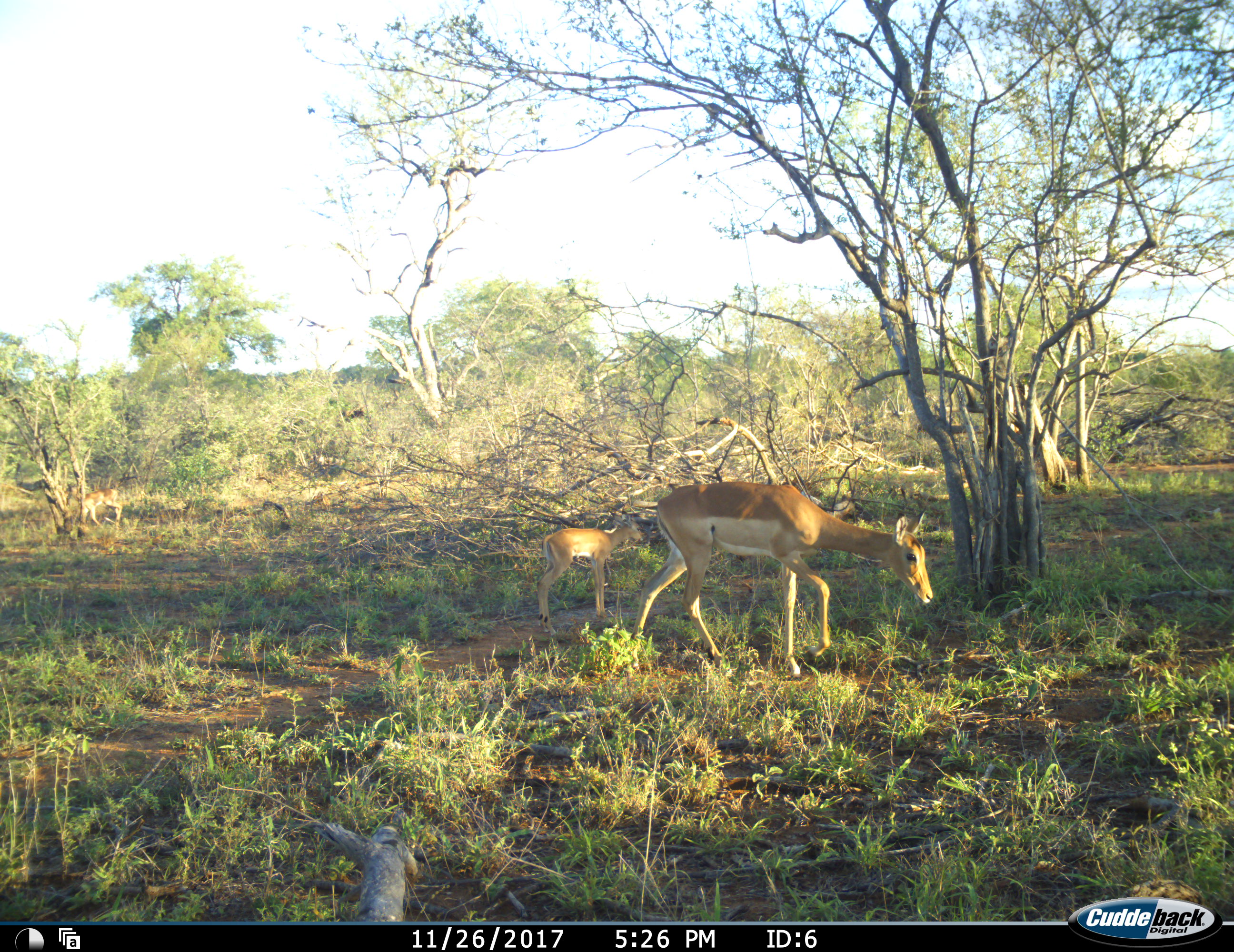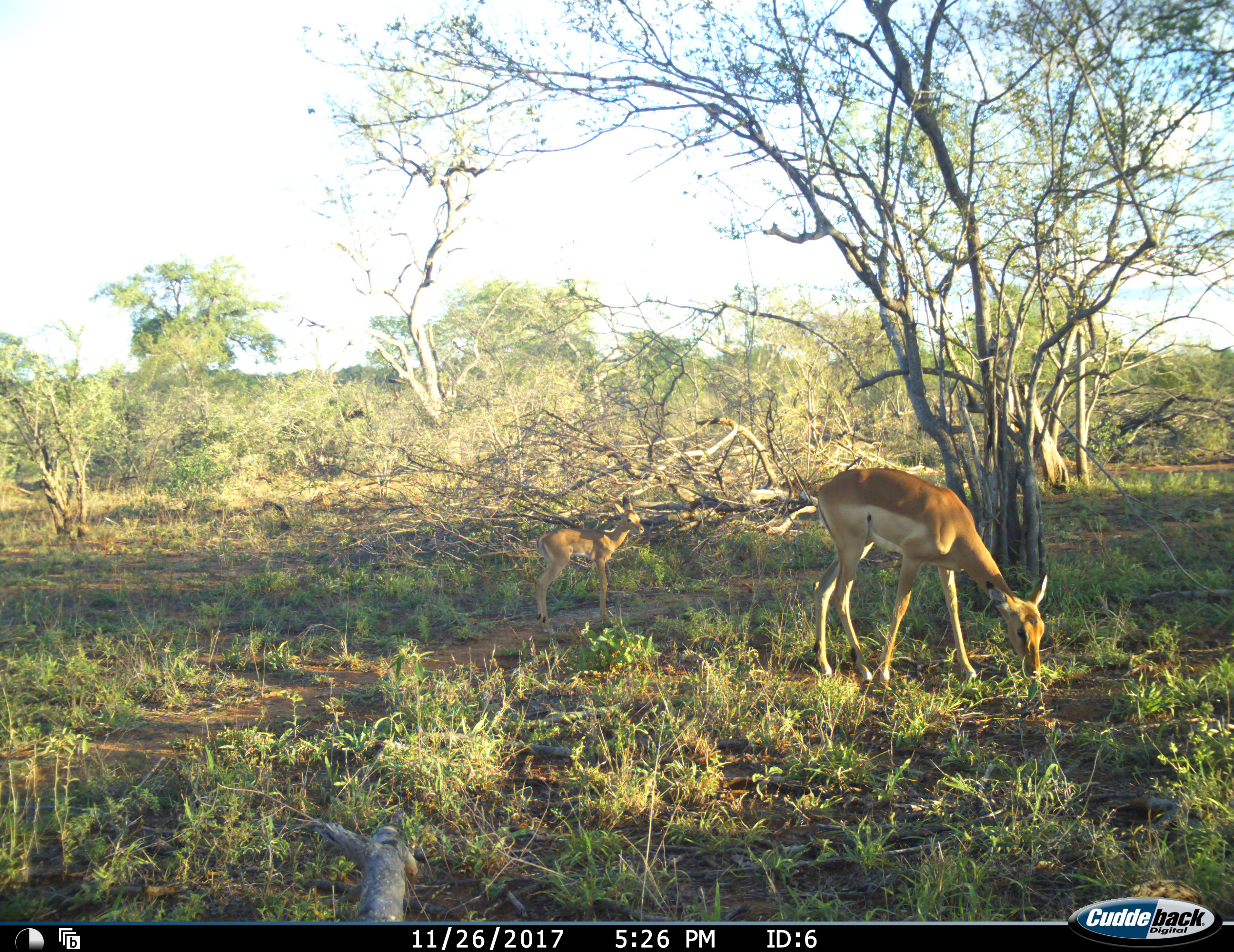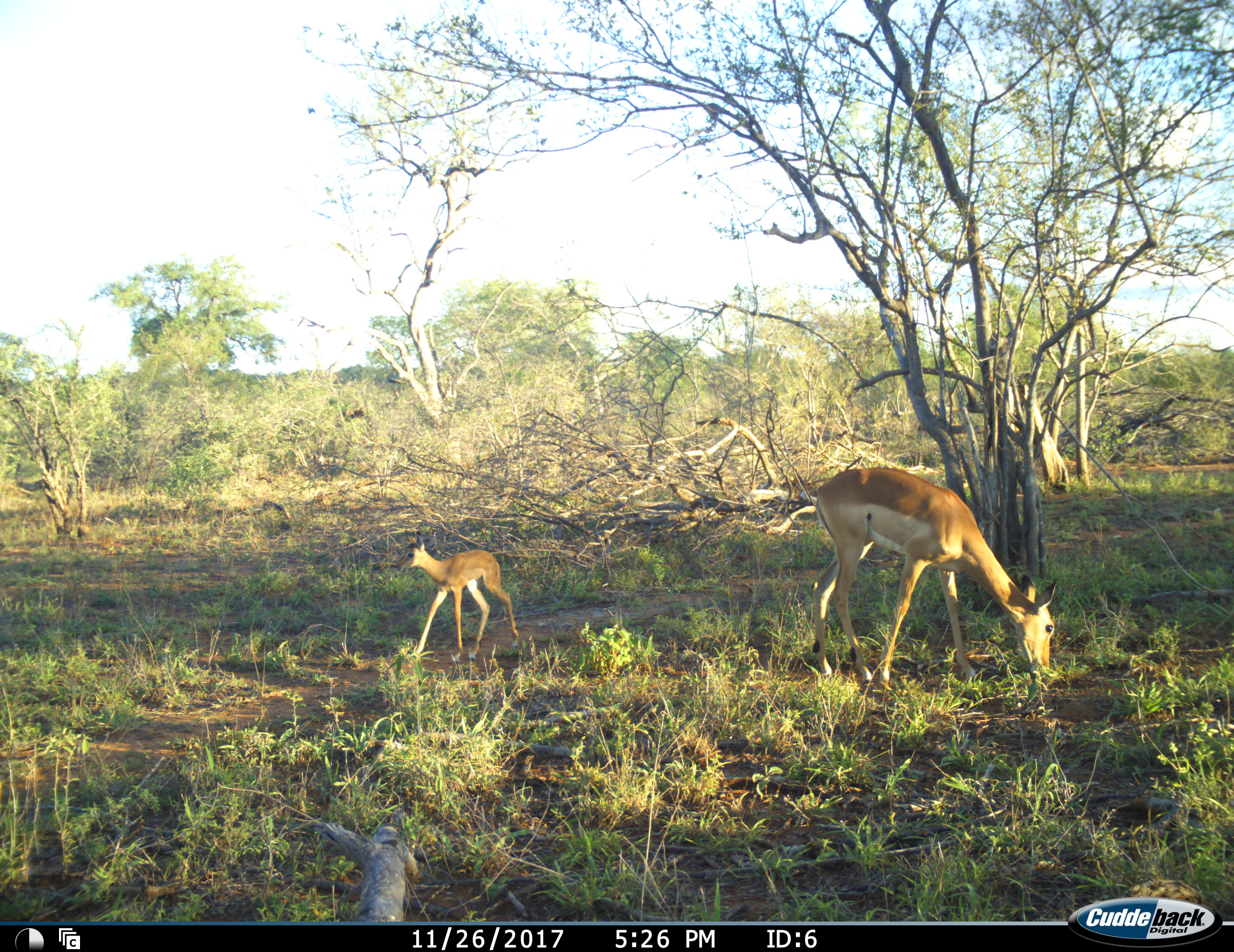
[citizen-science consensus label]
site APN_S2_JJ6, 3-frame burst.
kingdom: Animalia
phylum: Chordata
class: Mammalia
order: Artiodactyla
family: Bovidae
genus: Aepyceros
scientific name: Aepyceros melampus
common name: impala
Impala (Aepyceros melampus), count 2. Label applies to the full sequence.